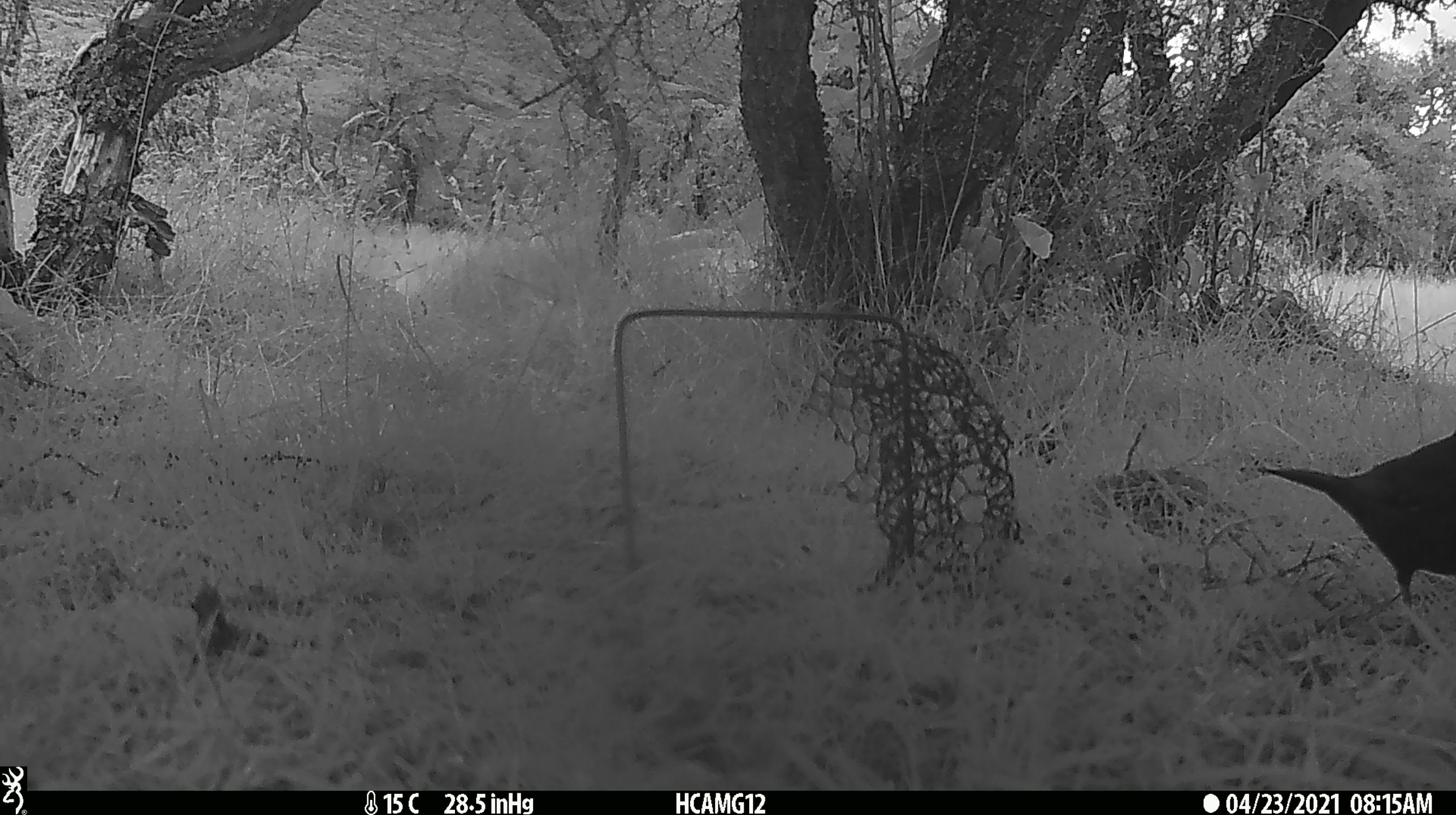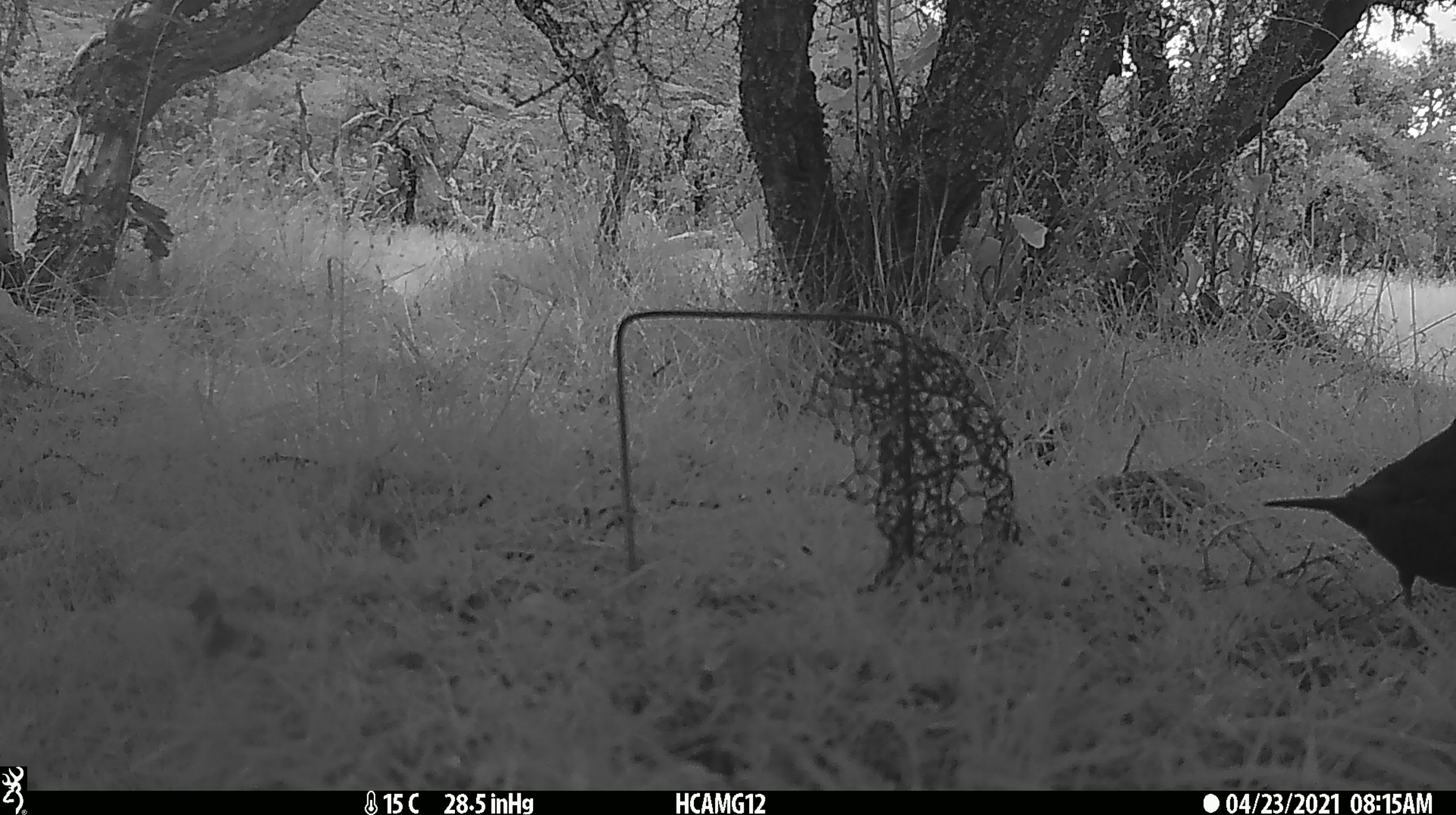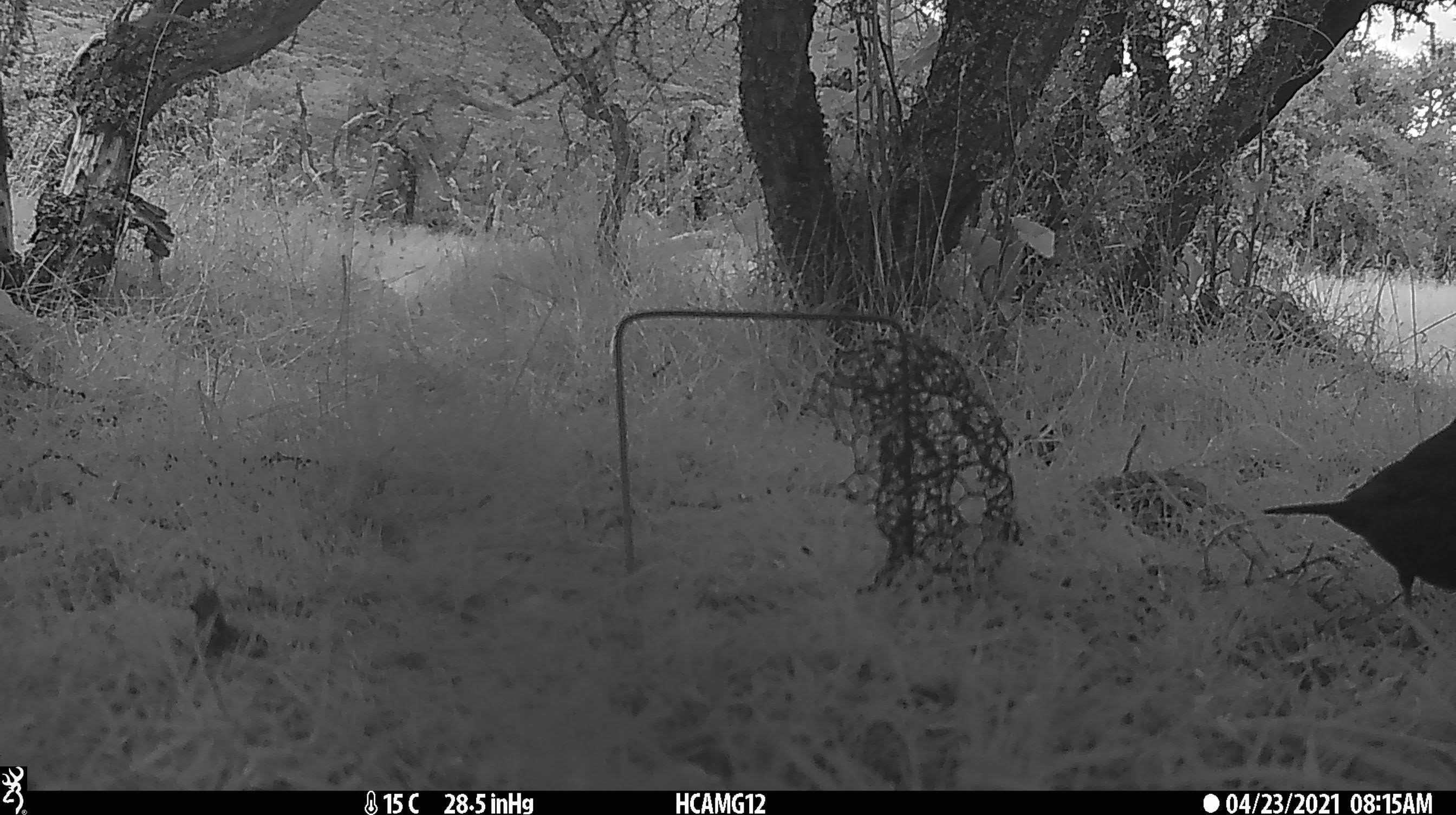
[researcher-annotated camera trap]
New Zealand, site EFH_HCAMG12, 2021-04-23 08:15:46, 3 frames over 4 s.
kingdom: Animalia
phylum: Chordata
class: Aves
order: Passeriformes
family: Turdidae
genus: Turdus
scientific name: Turdus merula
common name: eurasian blackbird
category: blackbird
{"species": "blackbird (eurasian blackbird) (Turdus merula)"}